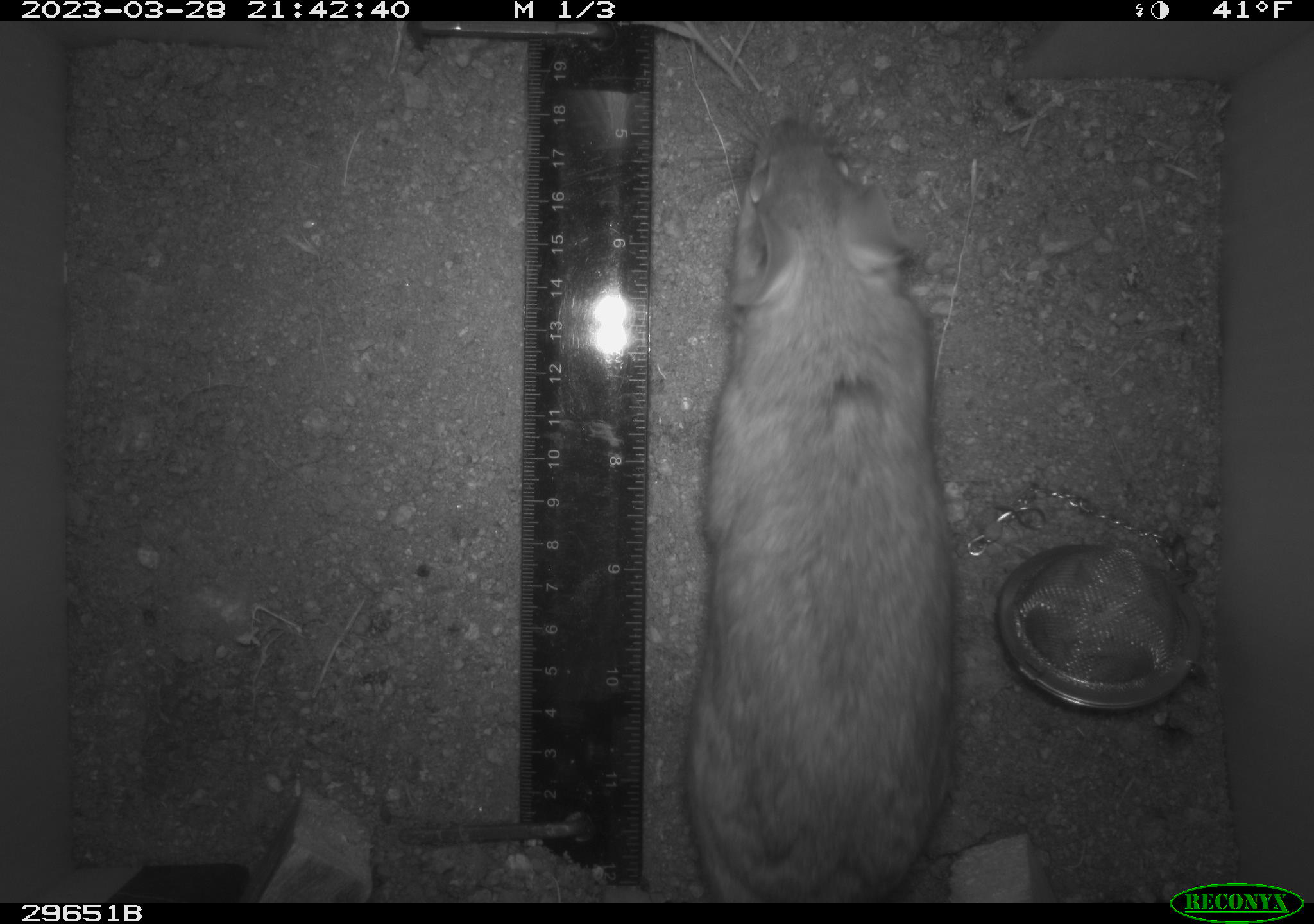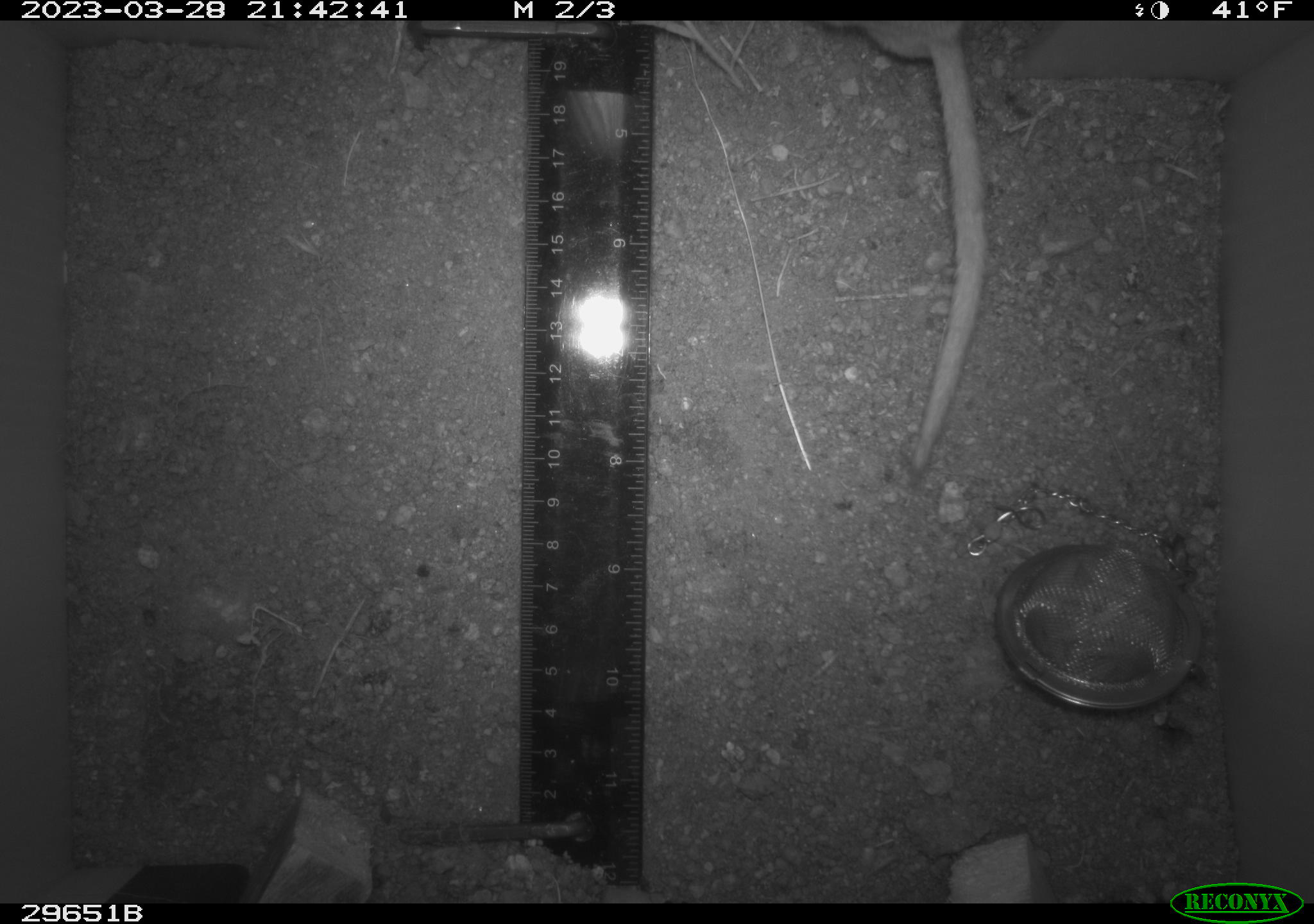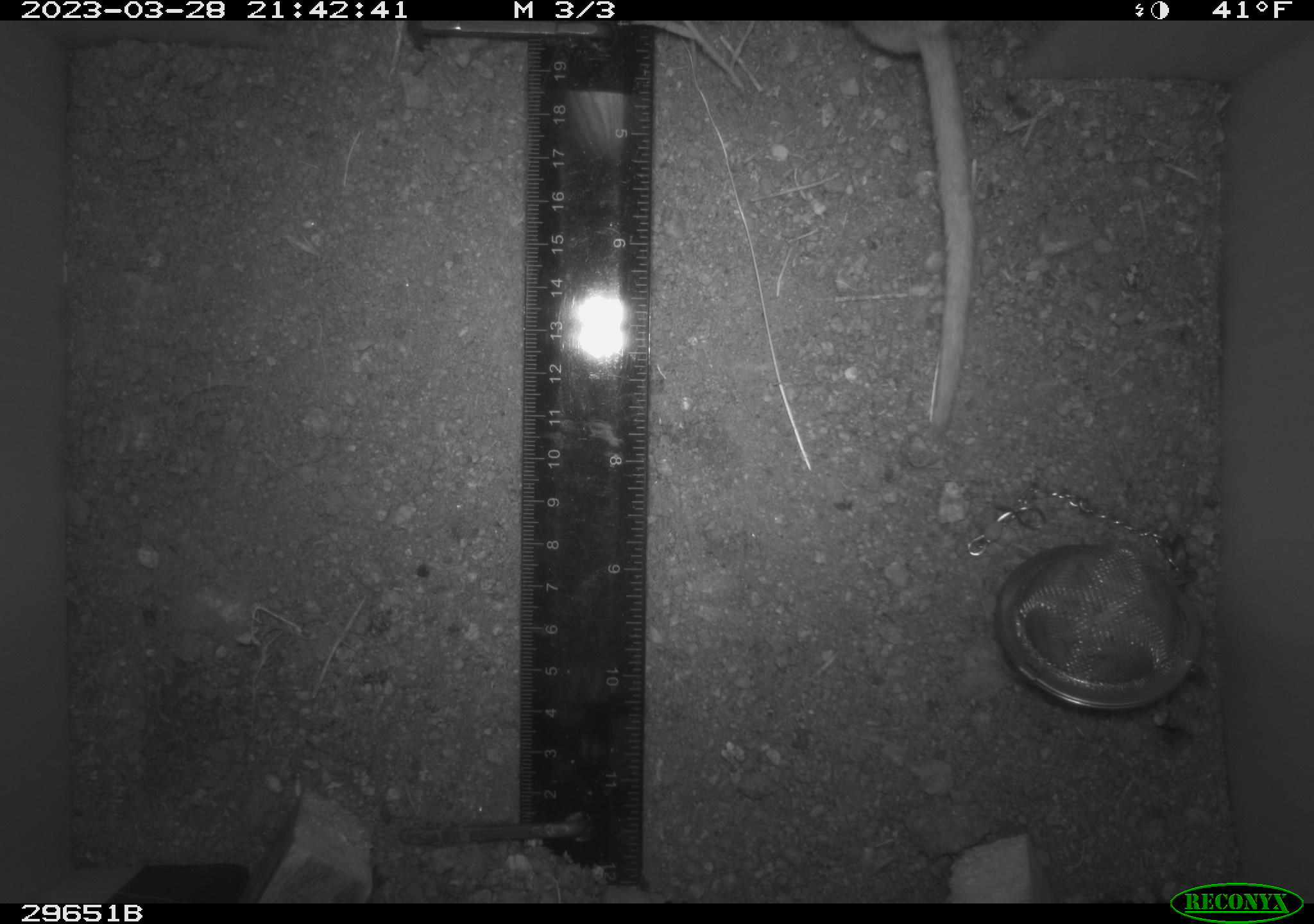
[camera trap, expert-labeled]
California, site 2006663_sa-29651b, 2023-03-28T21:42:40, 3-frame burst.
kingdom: Animalia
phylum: Chordata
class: Mammalia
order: Rodentia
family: Cricetidae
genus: Neotoma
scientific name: Neotoma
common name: pack rat or woodrat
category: neotoma species